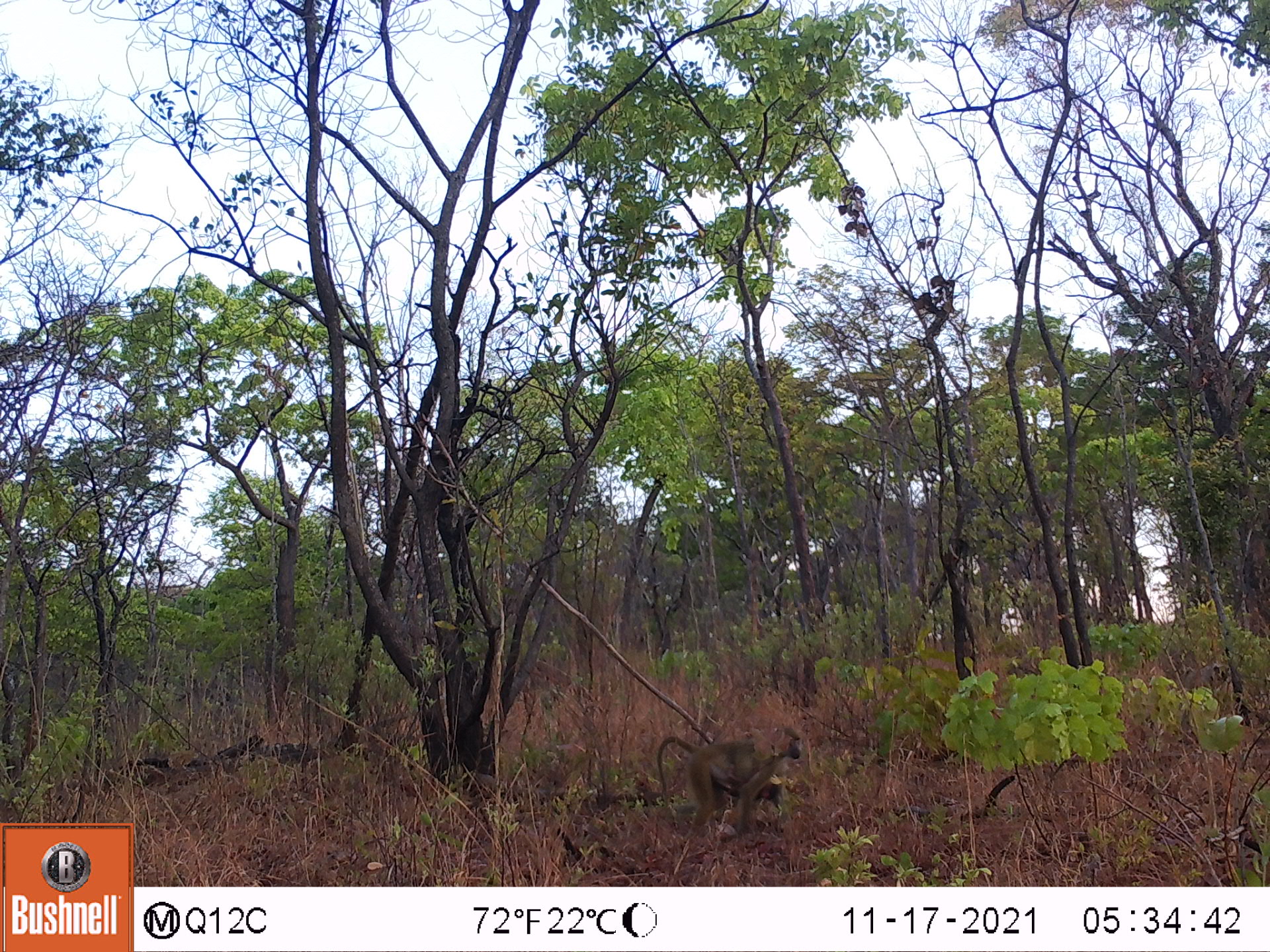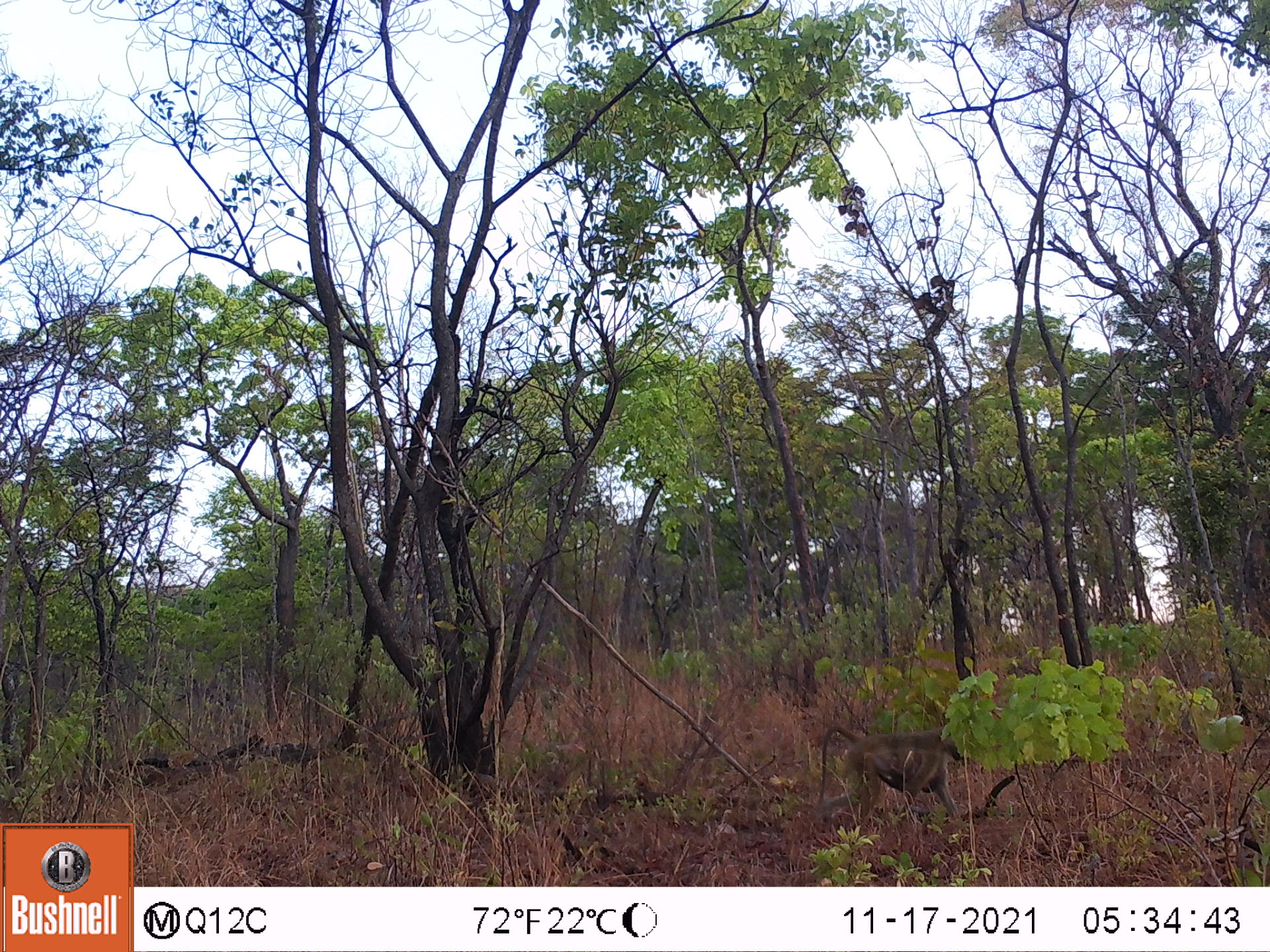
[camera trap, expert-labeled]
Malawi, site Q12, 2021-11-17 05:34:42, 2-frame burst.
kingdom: Animalia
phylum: Chordata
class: Mammalia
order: Primates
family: Cercopithecidae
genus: Papio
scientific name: Papio cynocephalus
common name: yellow baboon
Yellow baboon (Papio cynocephalus), count 2.